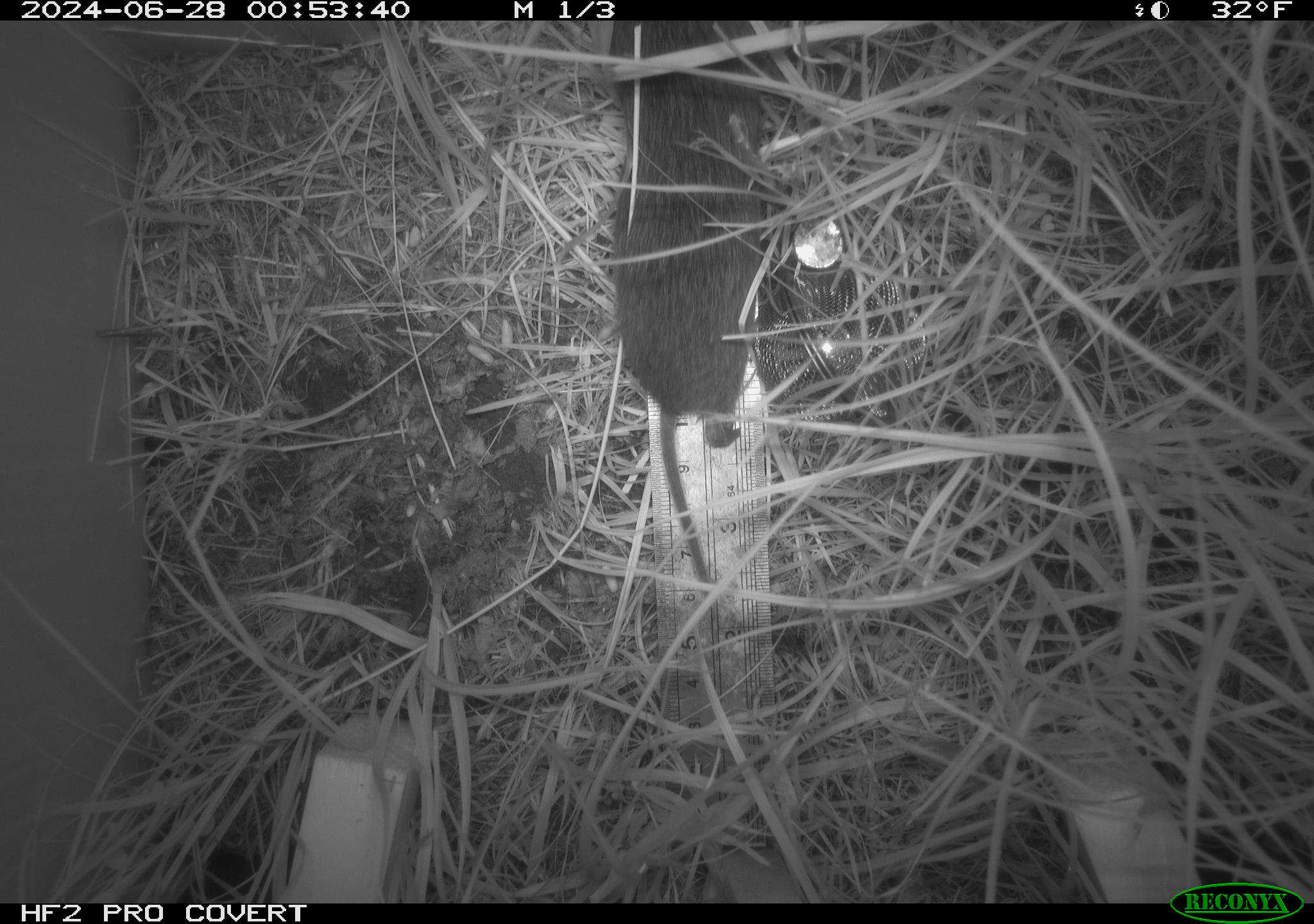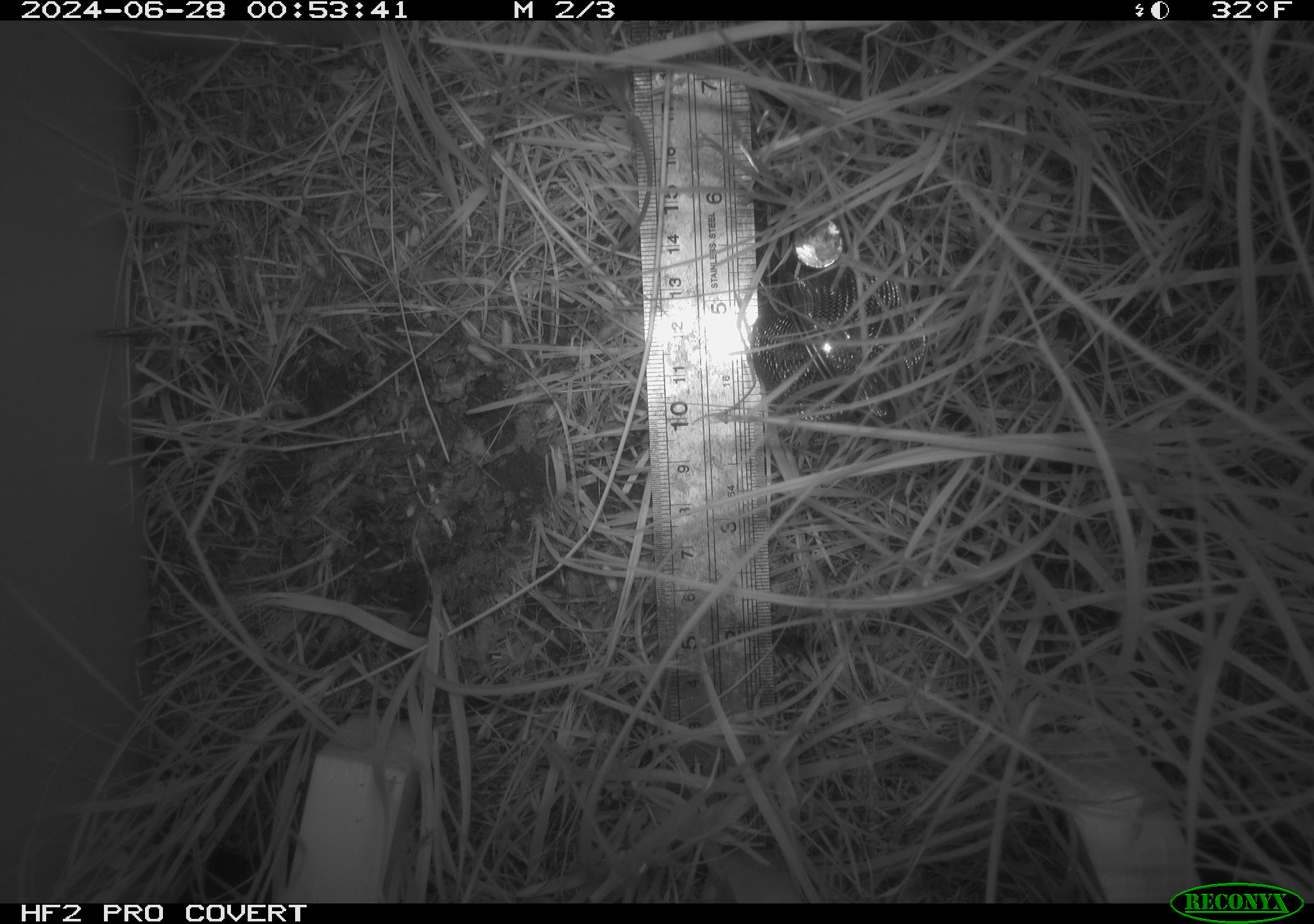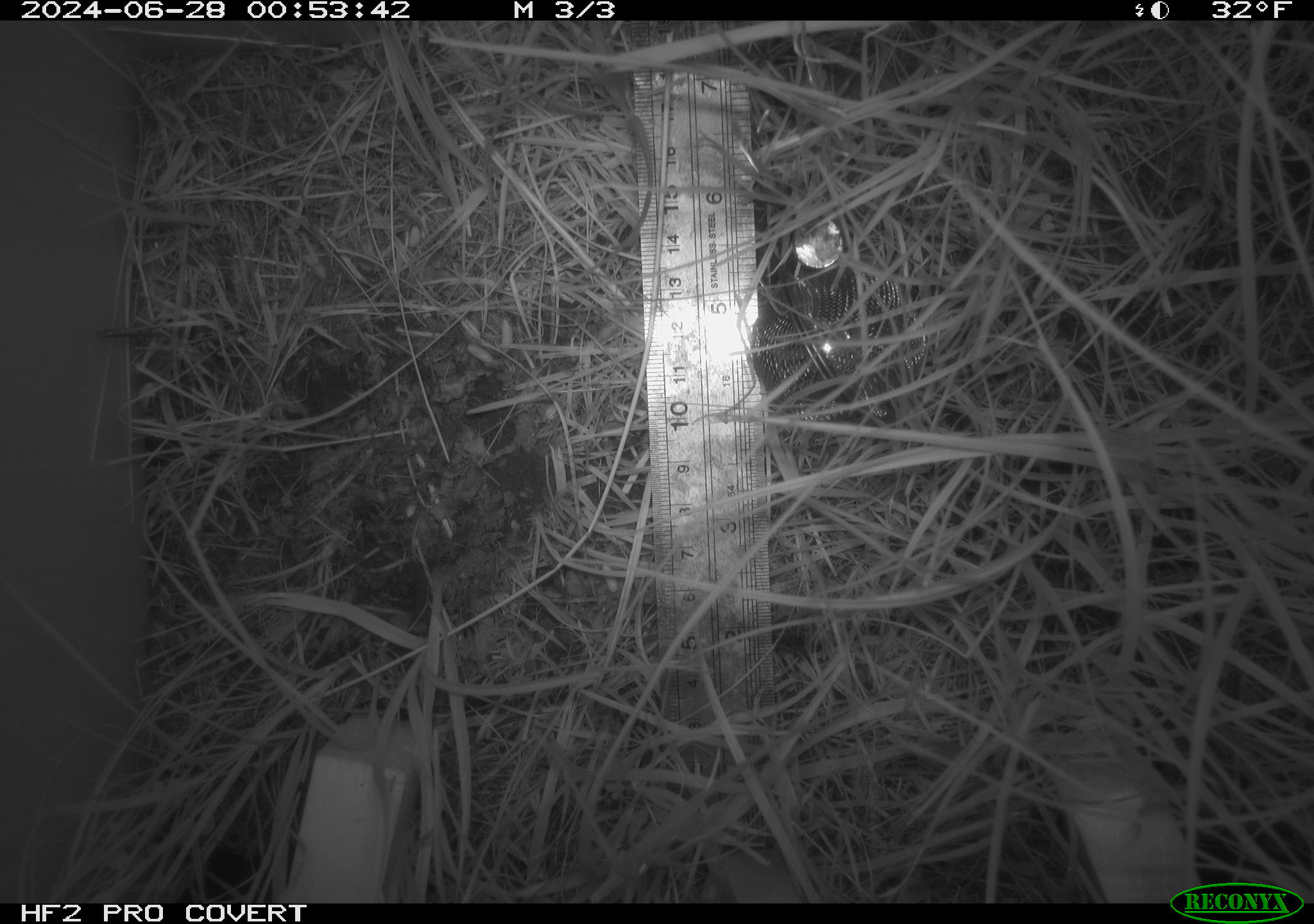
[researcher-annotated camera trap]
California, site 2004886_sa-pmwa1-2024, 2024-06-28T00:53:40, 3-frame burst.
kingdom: Animalia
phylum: Chordata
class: Mammalia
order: Rodentia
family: Cricetidae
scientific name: Arvicolinae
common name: voles, lemmings, and muskrats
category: arvicolinae subfamily